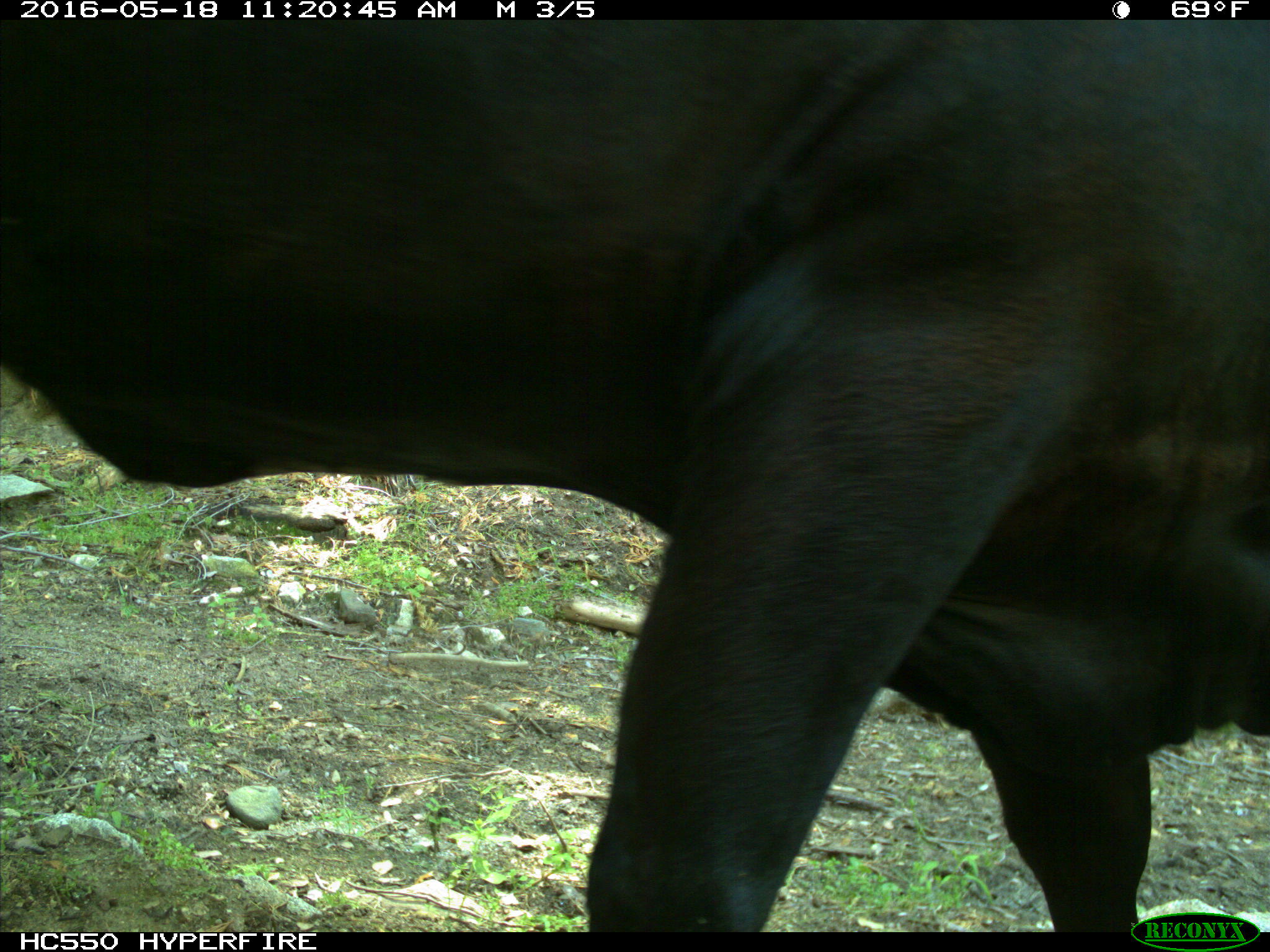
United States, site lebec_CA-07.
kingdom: Animalia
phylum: Chordata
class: Mammalia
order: Artiodactyla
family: Bovidae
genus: Bos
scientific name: Bos taurus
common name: domestic cow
Bos taurus (domestic cow).